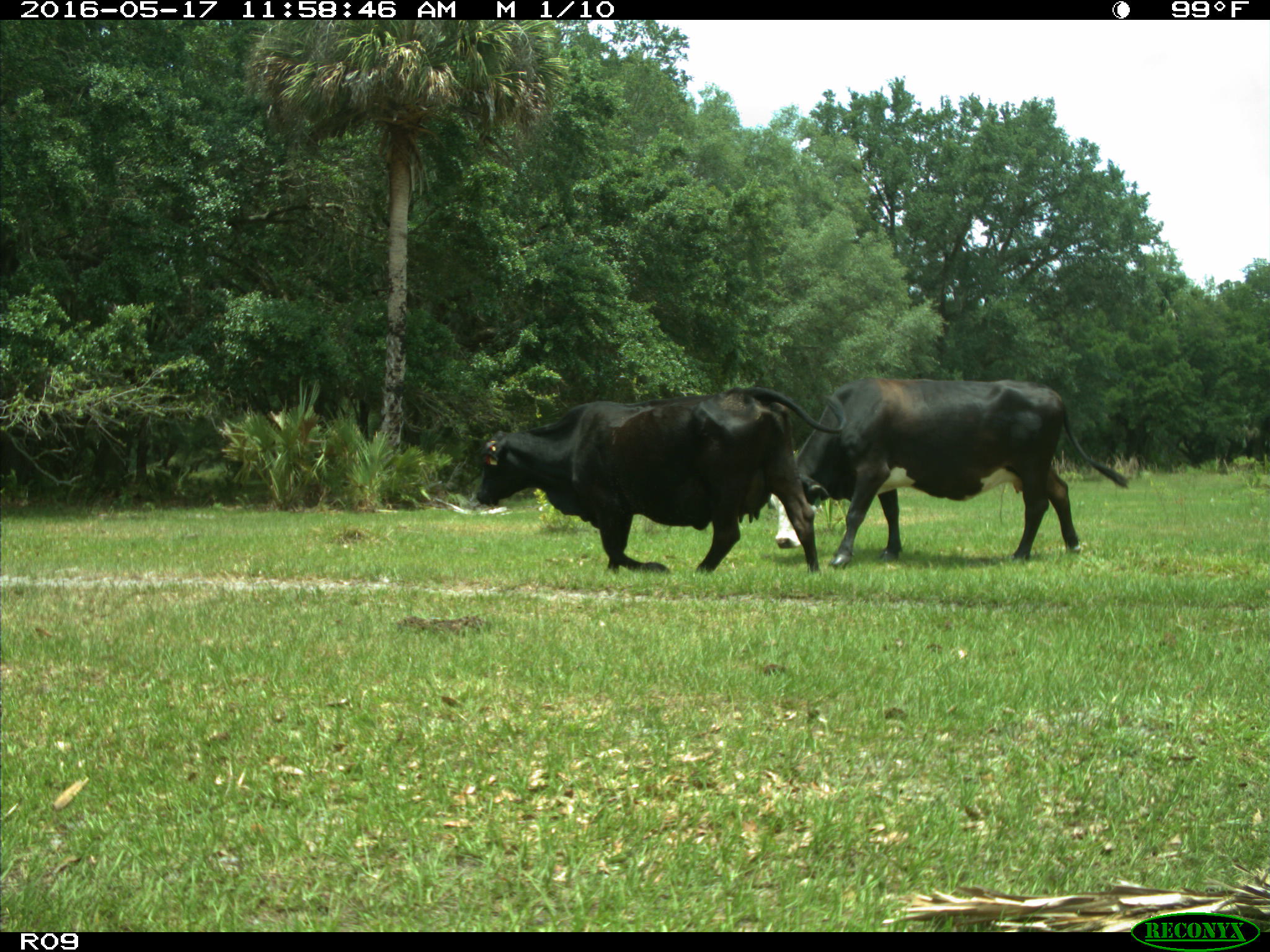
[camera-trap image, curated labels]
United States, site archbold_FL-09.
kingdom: Animalia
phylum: Chordata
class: Mammalia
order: Artiodactyla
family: Bovidae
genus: Bos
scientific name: Bos taurus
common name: domestic cow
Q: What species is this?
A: Bos taurus (domestic cow).